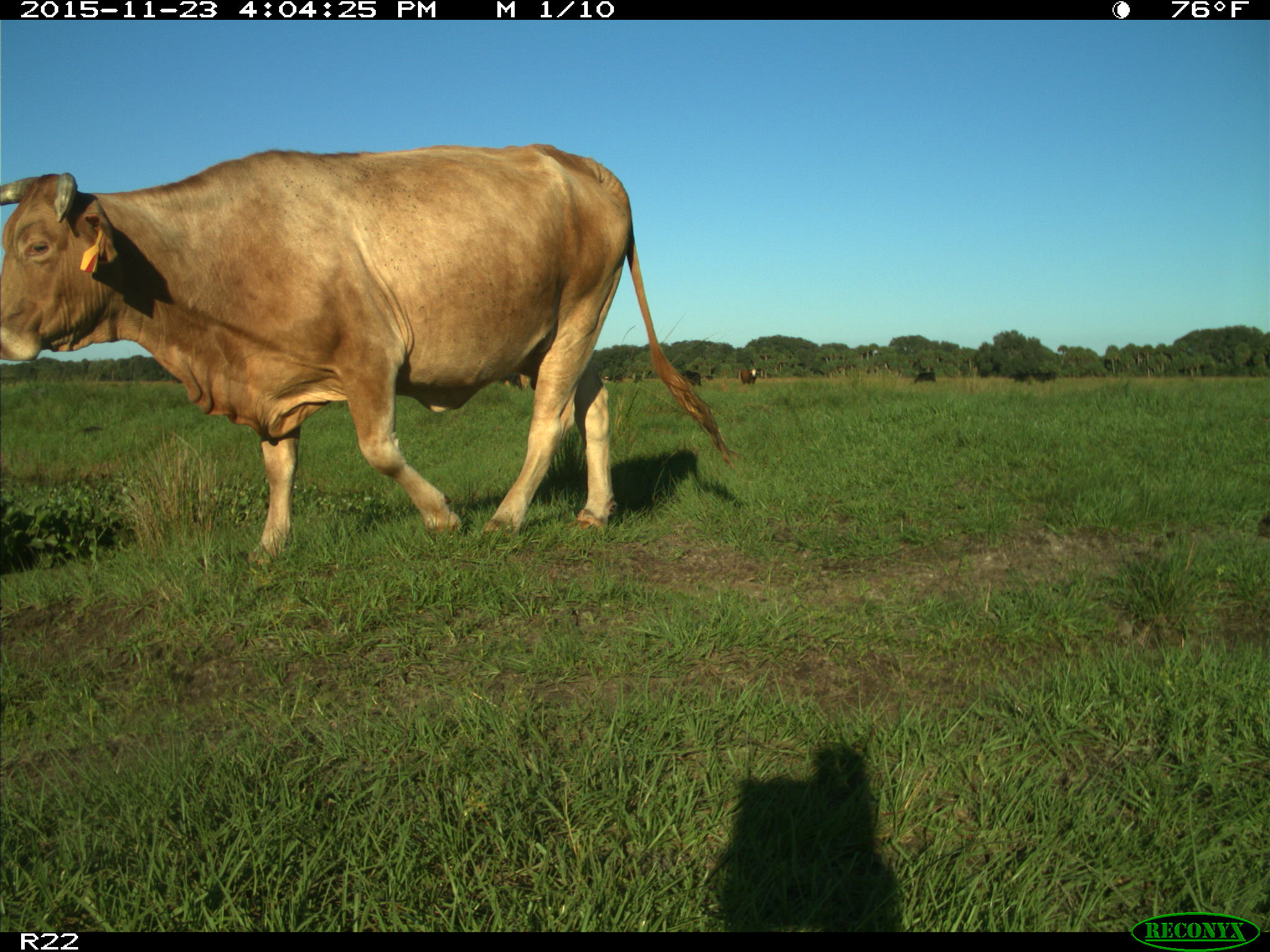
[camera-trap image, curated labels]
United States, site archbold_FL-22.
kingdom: Animalia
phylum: Chordata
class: Mammalia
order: Artiodactyla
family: Bovidae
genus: Bos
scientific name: Bos taurus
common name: domestic cow